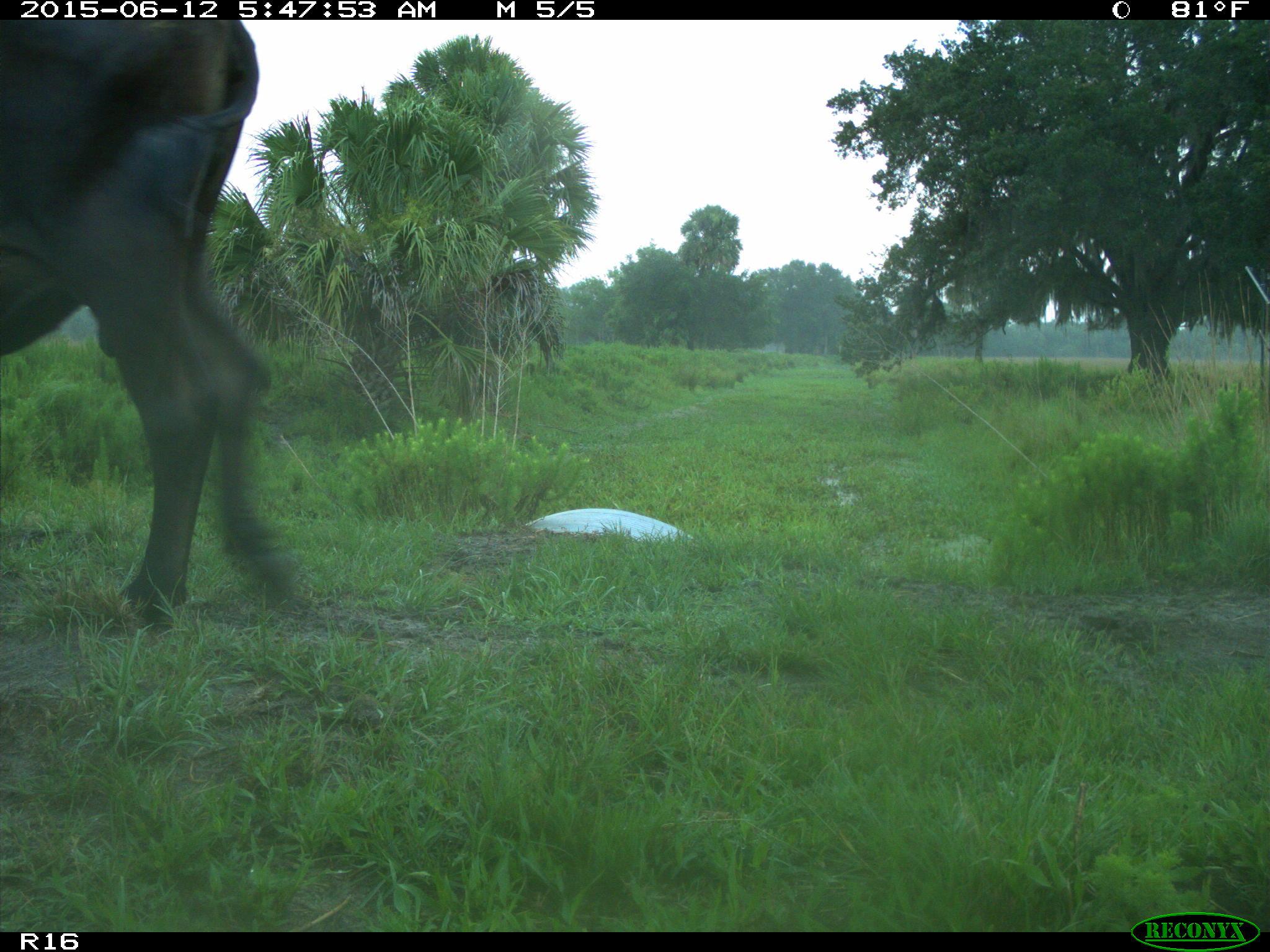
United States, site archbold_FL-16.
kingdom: Animalia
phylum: Chordata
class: Mammalia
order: Artiodactyla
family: Bovidae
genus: Bos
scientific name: Bos taurus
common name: domestic cow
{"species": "Bos taurus (domestic cow)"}